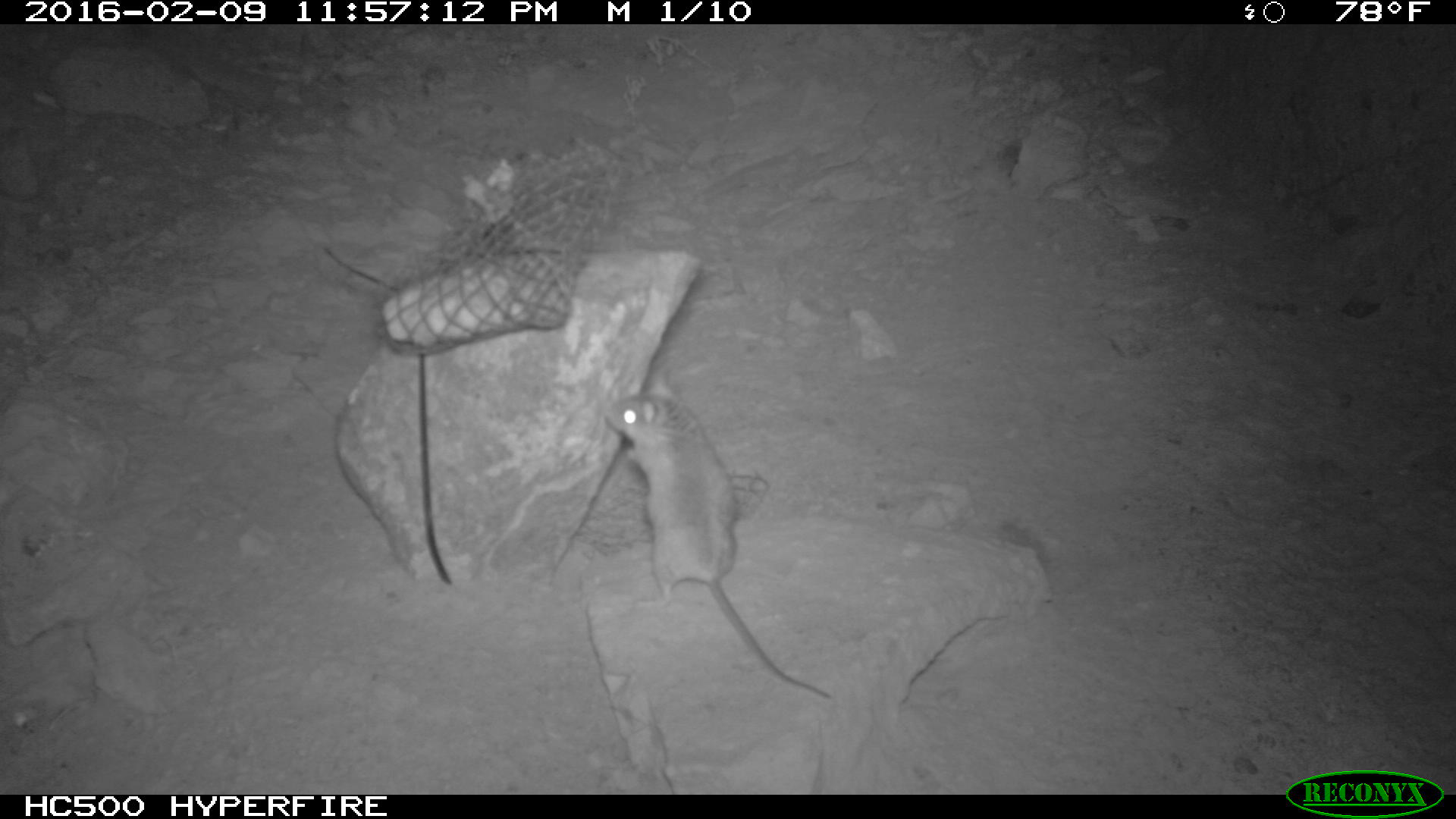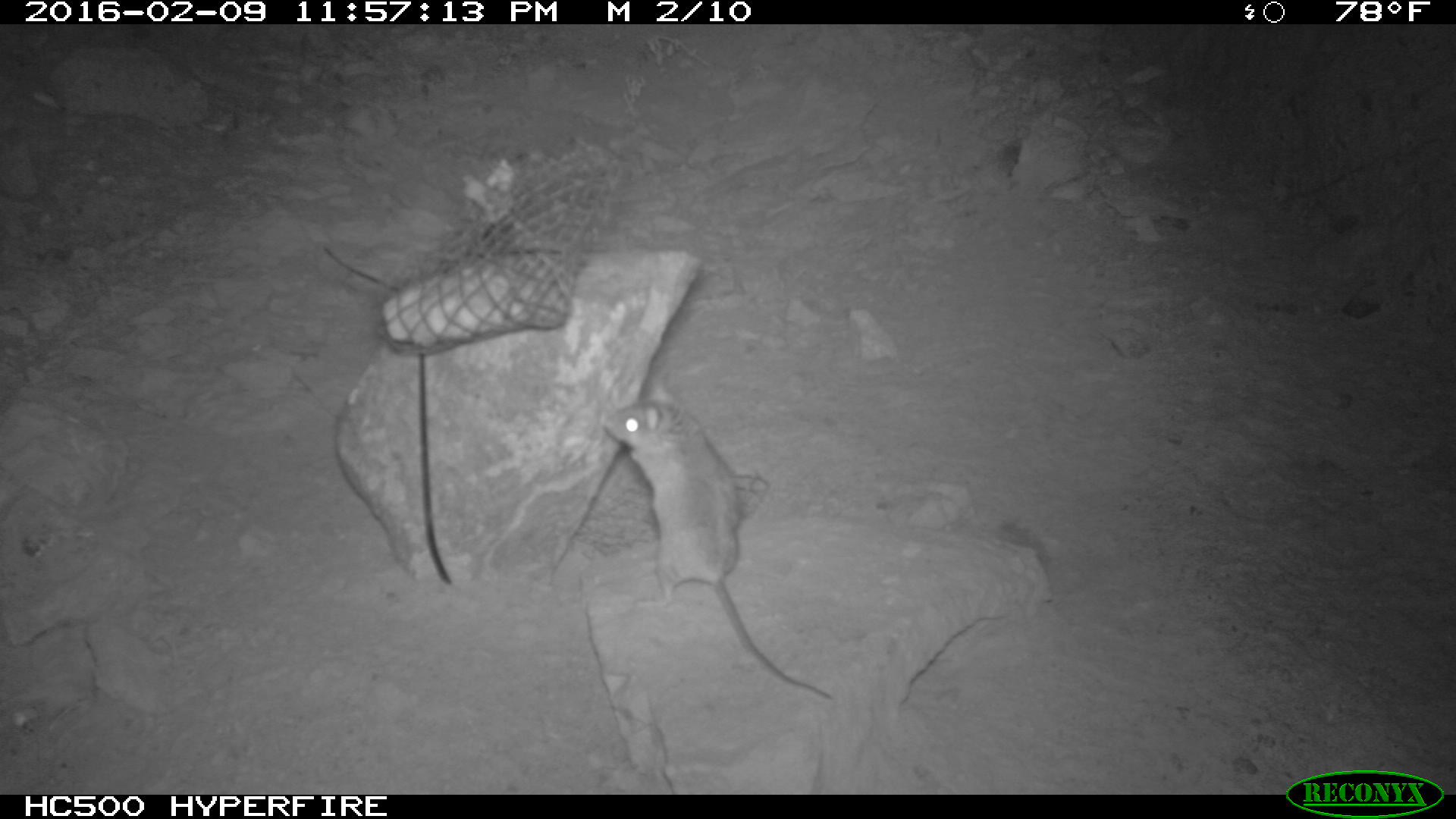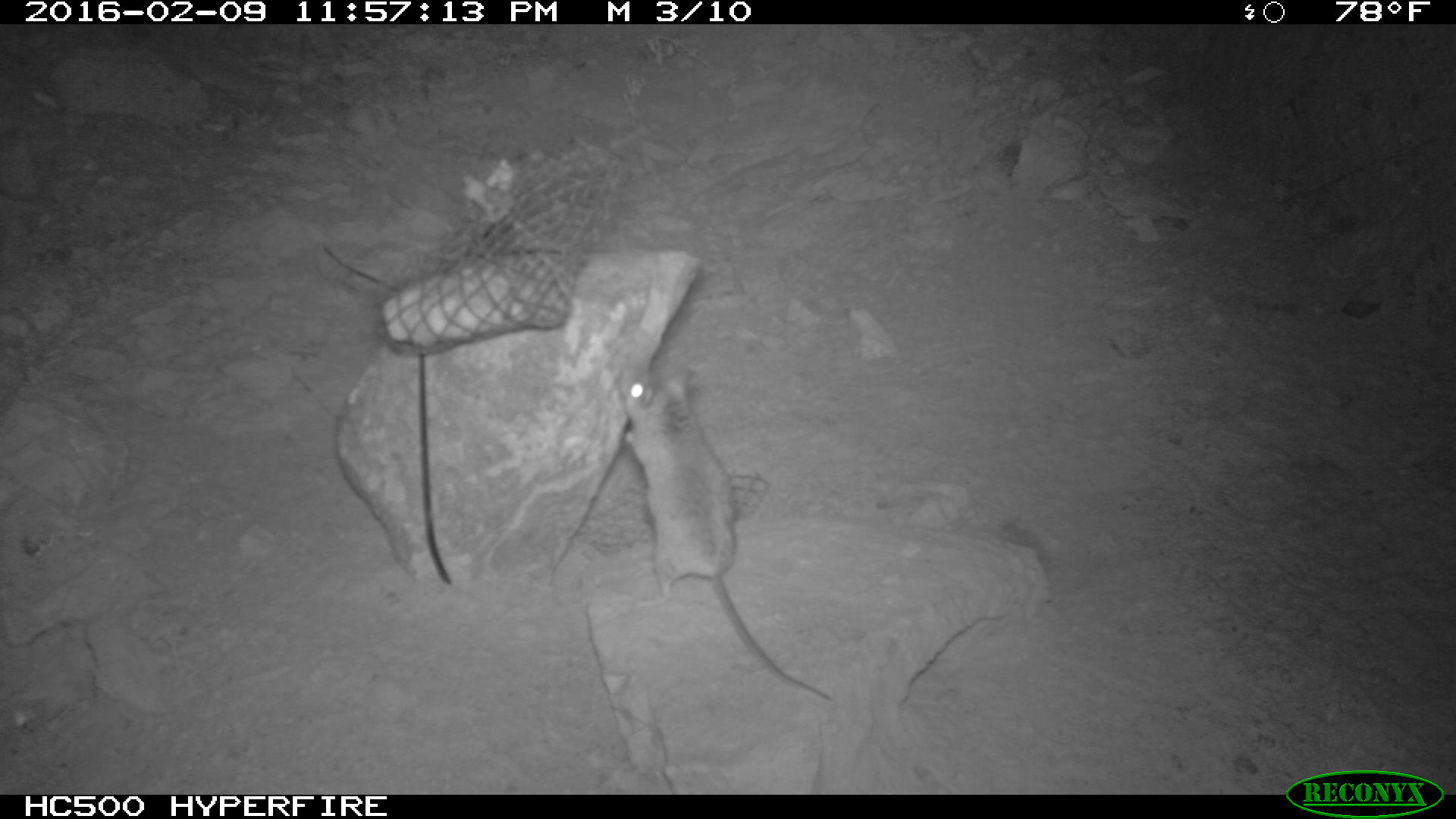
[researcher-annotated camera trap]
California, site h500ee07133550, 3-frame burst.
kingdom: Animalia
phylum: Chordata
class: Mammalia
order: Rodentia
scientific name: Rodentia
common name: rodent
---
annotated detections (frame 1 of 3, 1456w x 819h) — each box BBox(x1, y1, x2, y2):
rodent: BBox(603, 366, 829, 698)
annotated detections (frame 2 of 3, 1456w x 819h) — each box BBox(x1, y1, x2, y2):
rodent: BBox(597, 384, 836, 701)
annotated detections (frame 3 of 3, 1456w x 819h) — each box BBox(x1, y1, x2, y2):
rodent: BBox(620, 362, 829, 698)